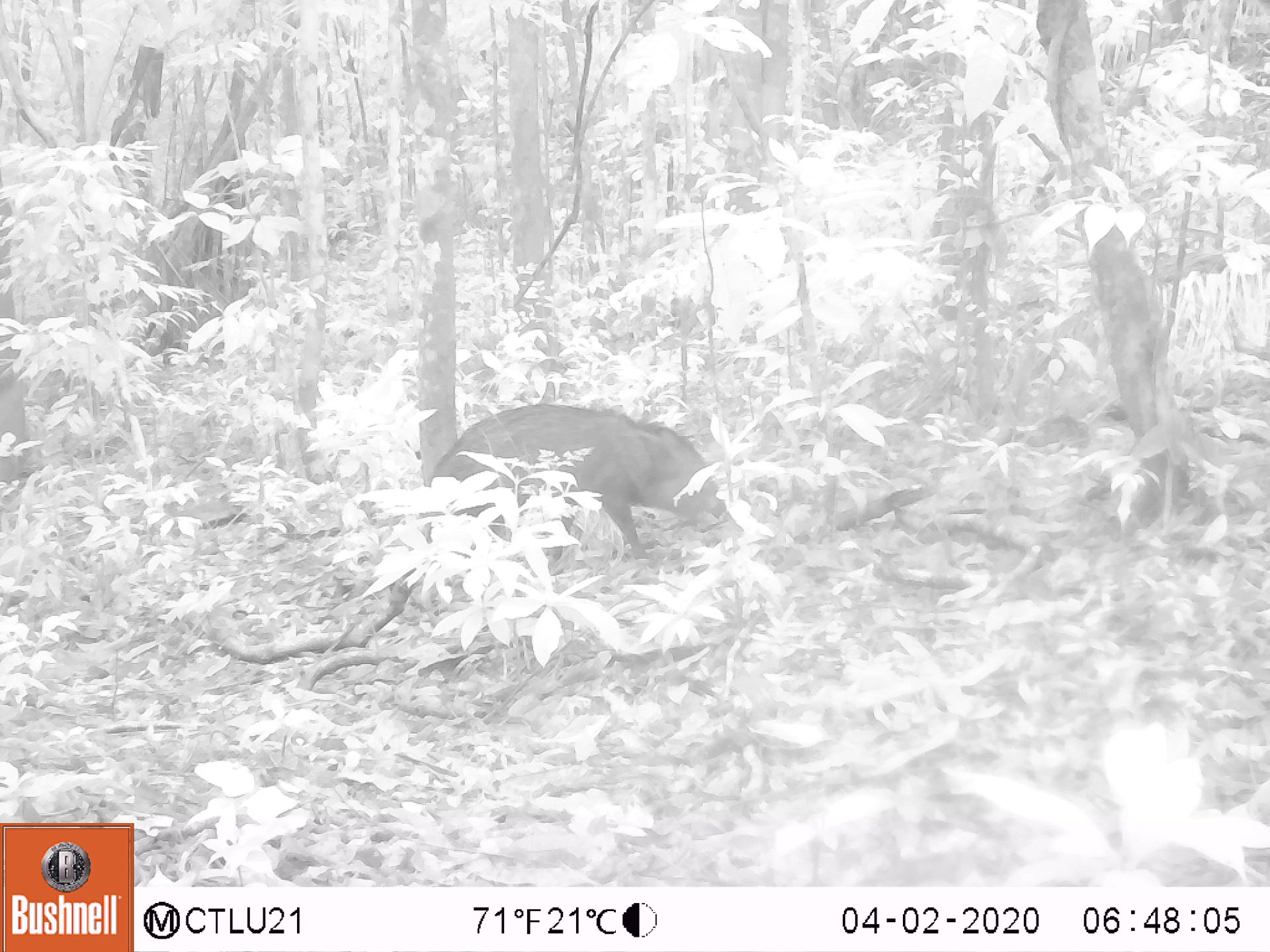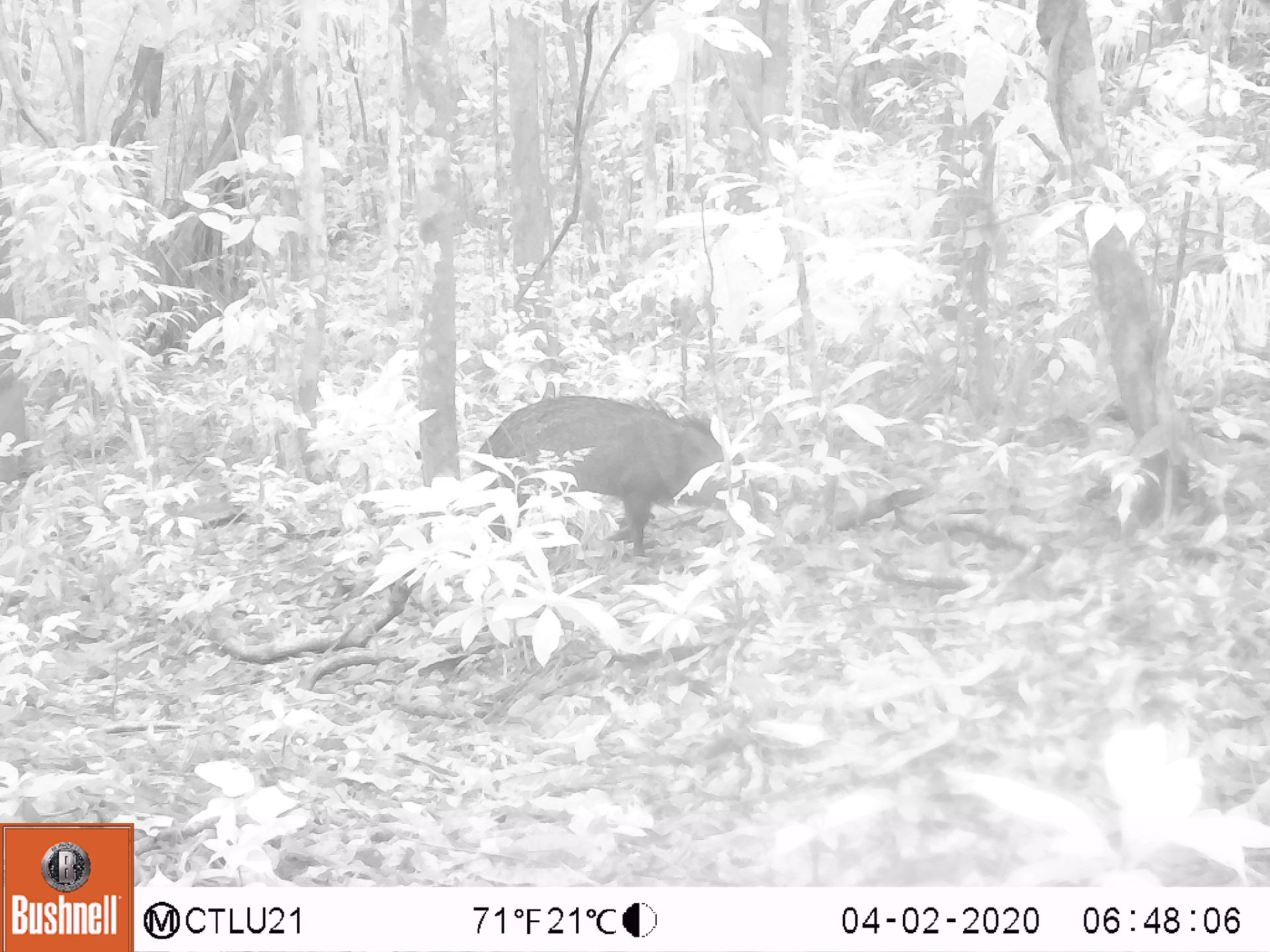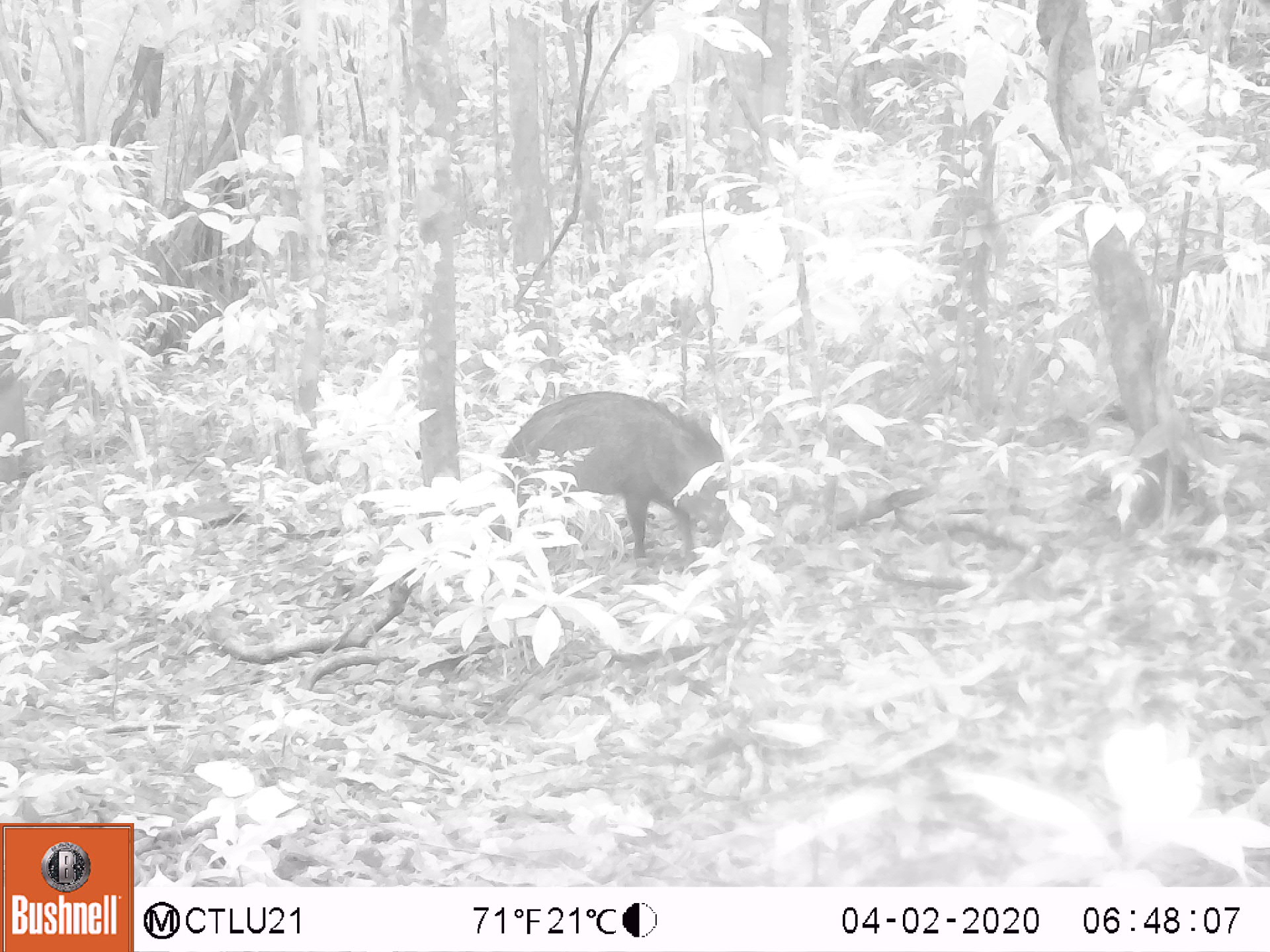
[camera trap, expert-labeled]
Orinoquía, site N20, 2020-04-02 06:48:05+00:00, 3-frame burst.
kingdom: Animalia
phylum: Chordata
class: Mammalia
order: Artiodactyla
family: Tayassuidae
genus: Pecari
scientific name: Pecari tajacu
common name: collared peccary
Collared peccary (Pecari tajacu).